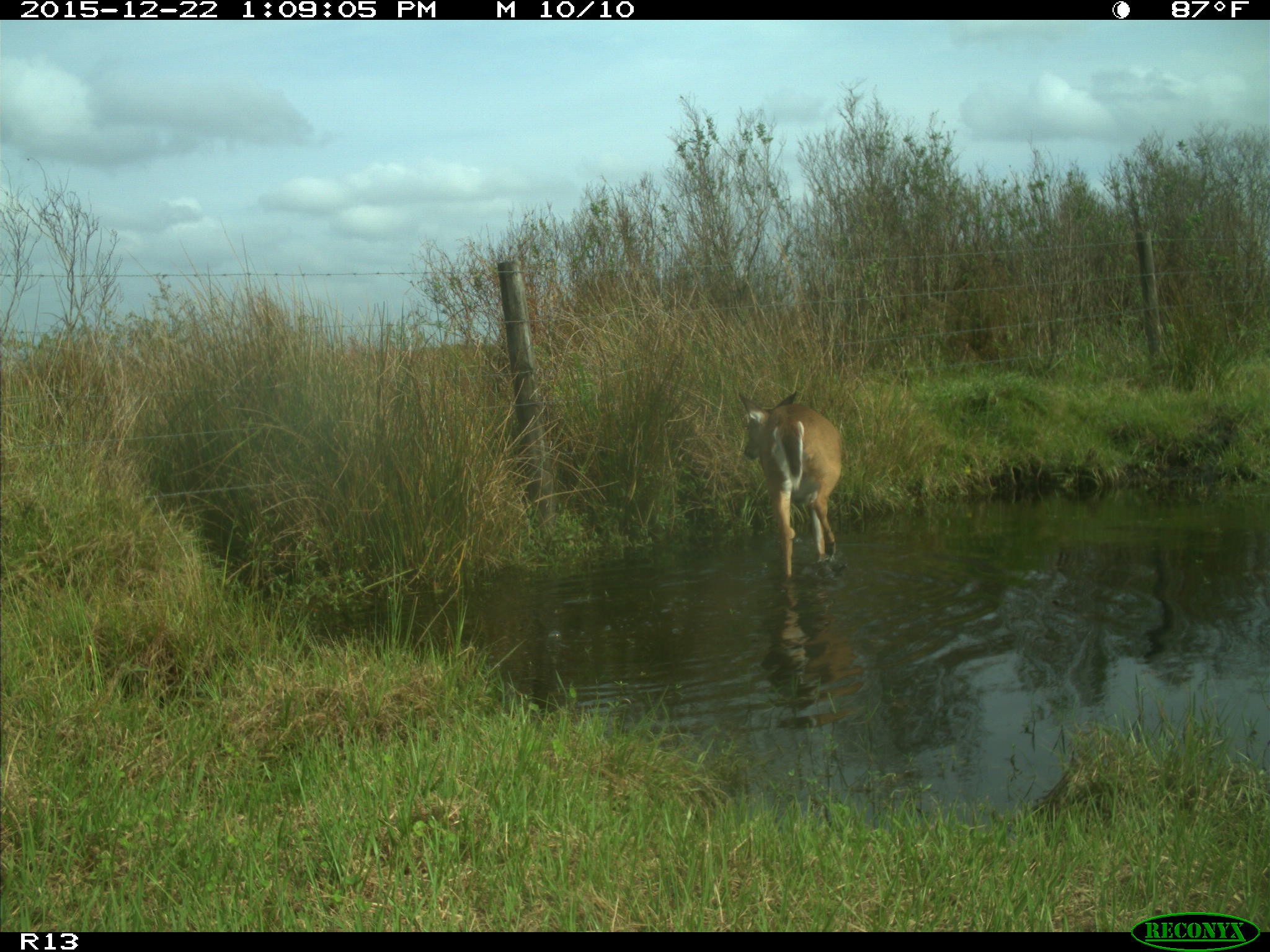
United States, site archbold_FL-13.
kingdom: Animalia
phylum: Chordata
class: Mammalia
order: Artiodactyla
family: Cervidae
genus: Odocoileus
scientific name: Odocoileus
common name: deer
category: unidentified deer